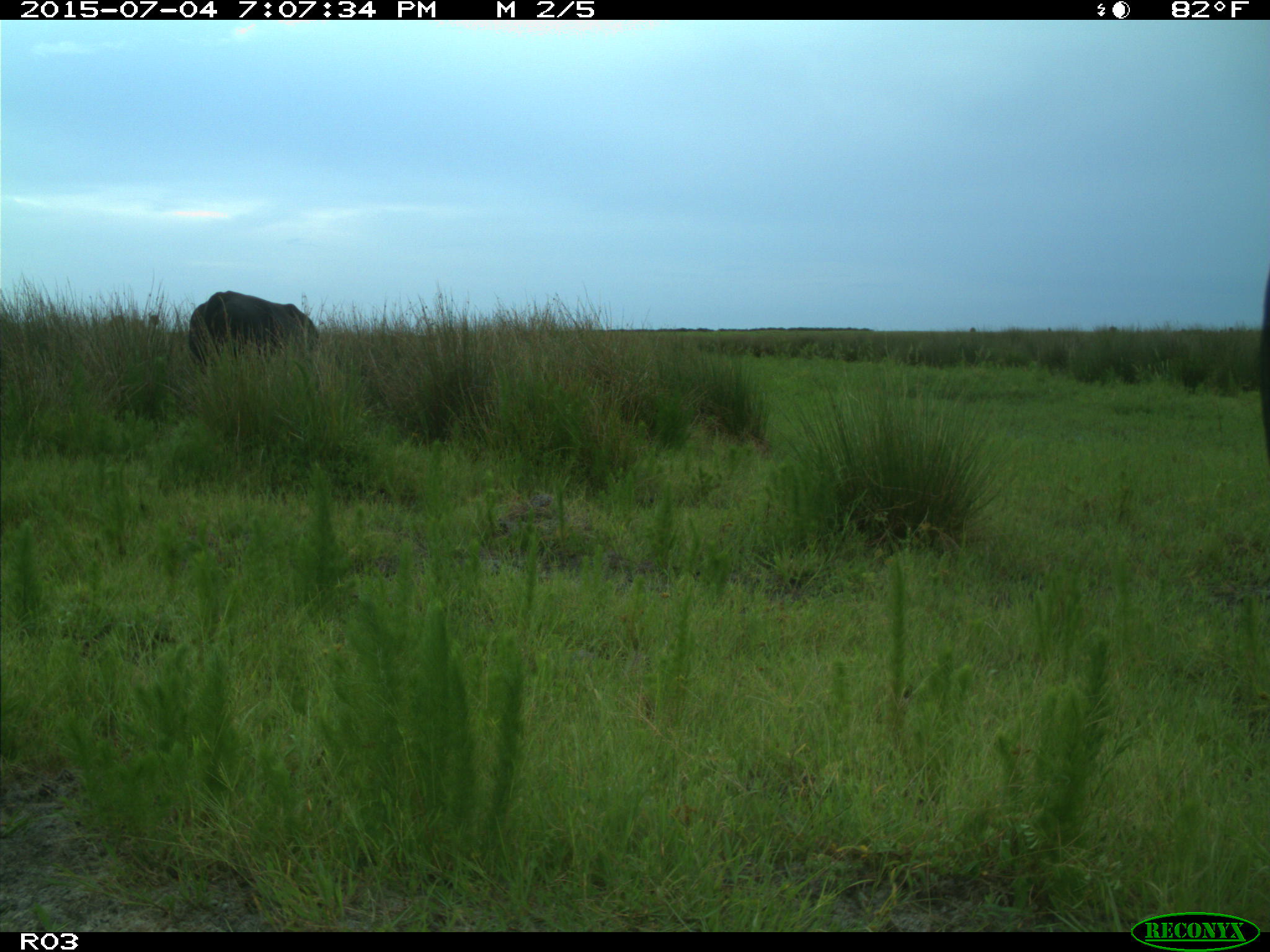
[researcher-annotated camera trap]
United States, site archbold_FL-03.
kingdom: Animalia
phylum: Chordata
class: Mammalia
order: Artiodactyla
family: Bovidae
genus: Bos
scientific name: Bos taurus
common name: domestic cow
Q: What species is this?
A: Bos taurus (domestic cow).